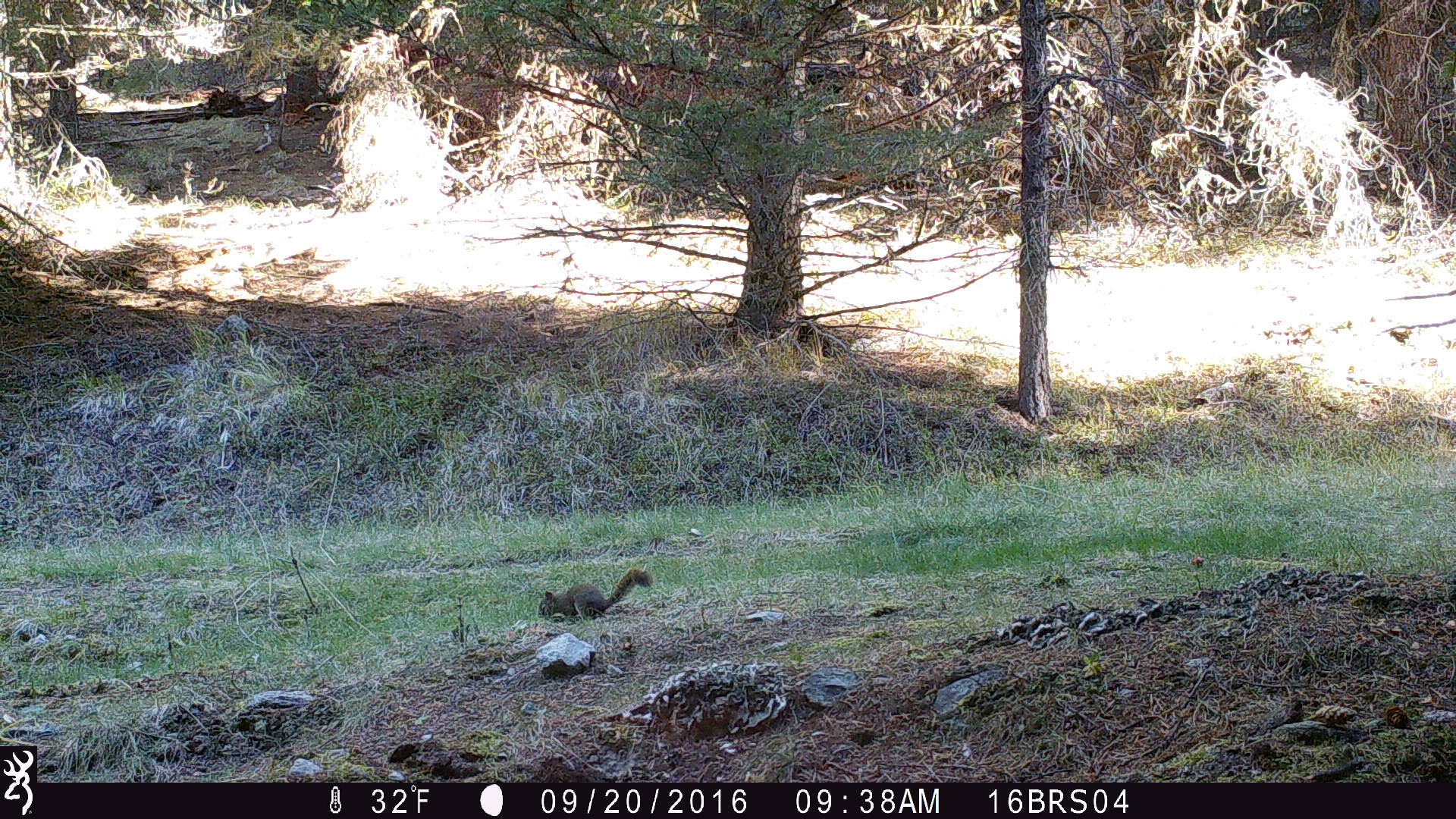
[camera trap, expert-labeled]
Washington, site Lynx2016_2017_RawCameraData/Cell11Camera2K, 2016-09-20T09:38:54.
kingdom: Animalia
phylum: Chordata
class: Mammalia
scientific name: Mammalia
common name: small mammal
Small mammal (Mammalia). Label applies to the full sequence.